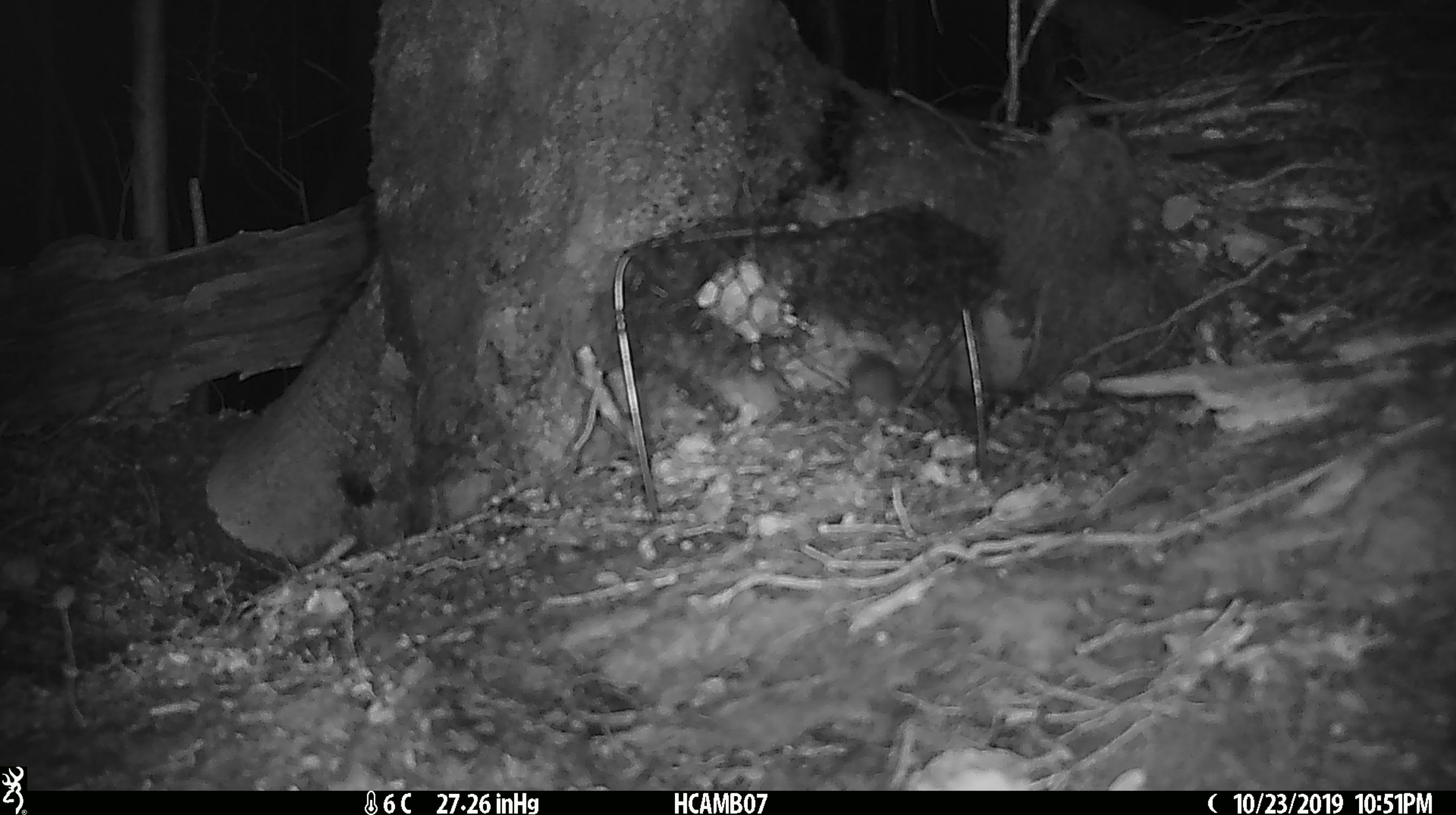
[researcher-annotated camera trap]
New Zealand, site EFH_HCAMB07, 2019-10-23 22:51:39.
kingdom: Animalia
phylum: Chordata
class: Mammalia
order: Rodentia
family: Muridae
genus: Mus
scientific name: Mus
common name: mouse